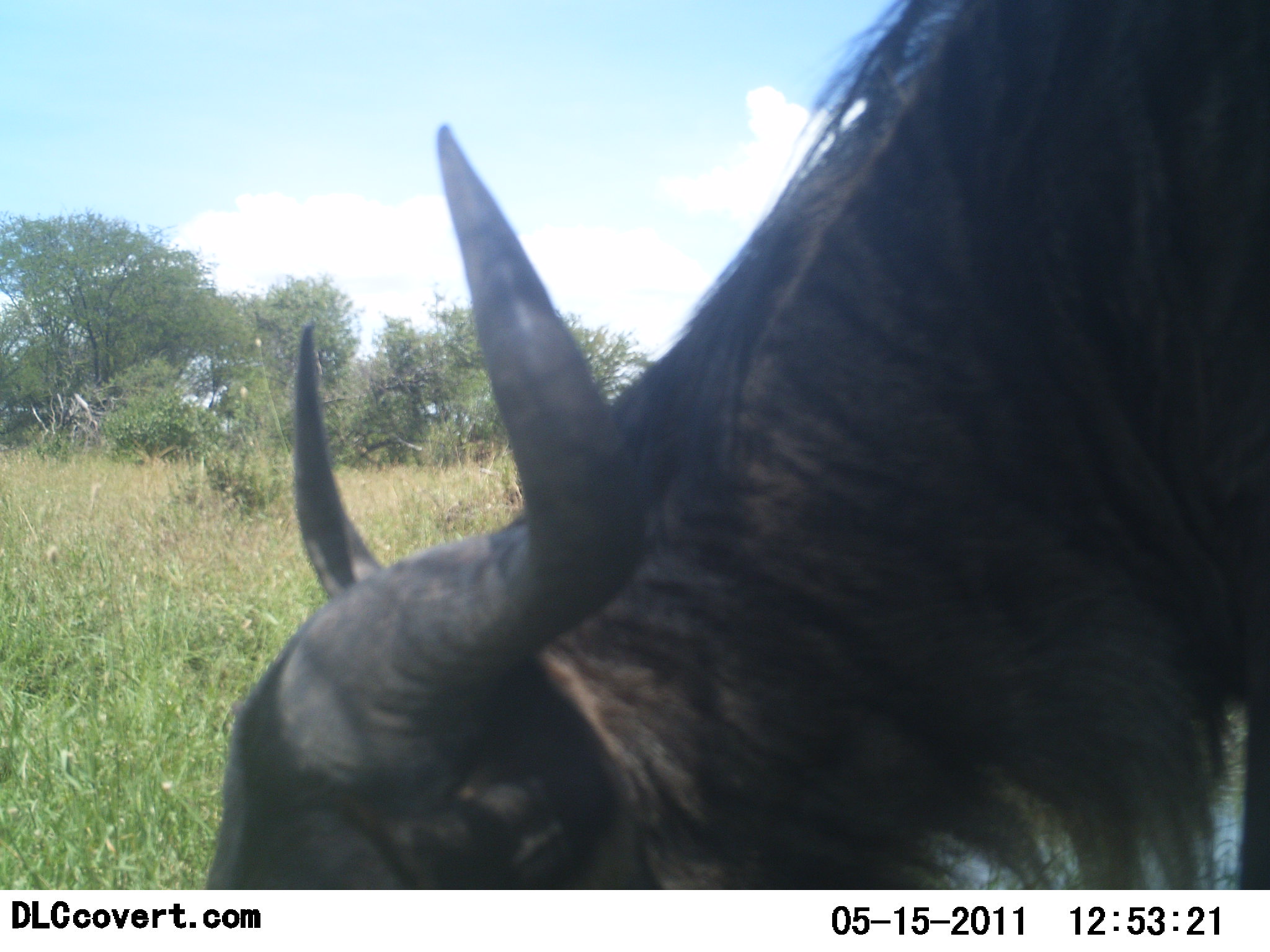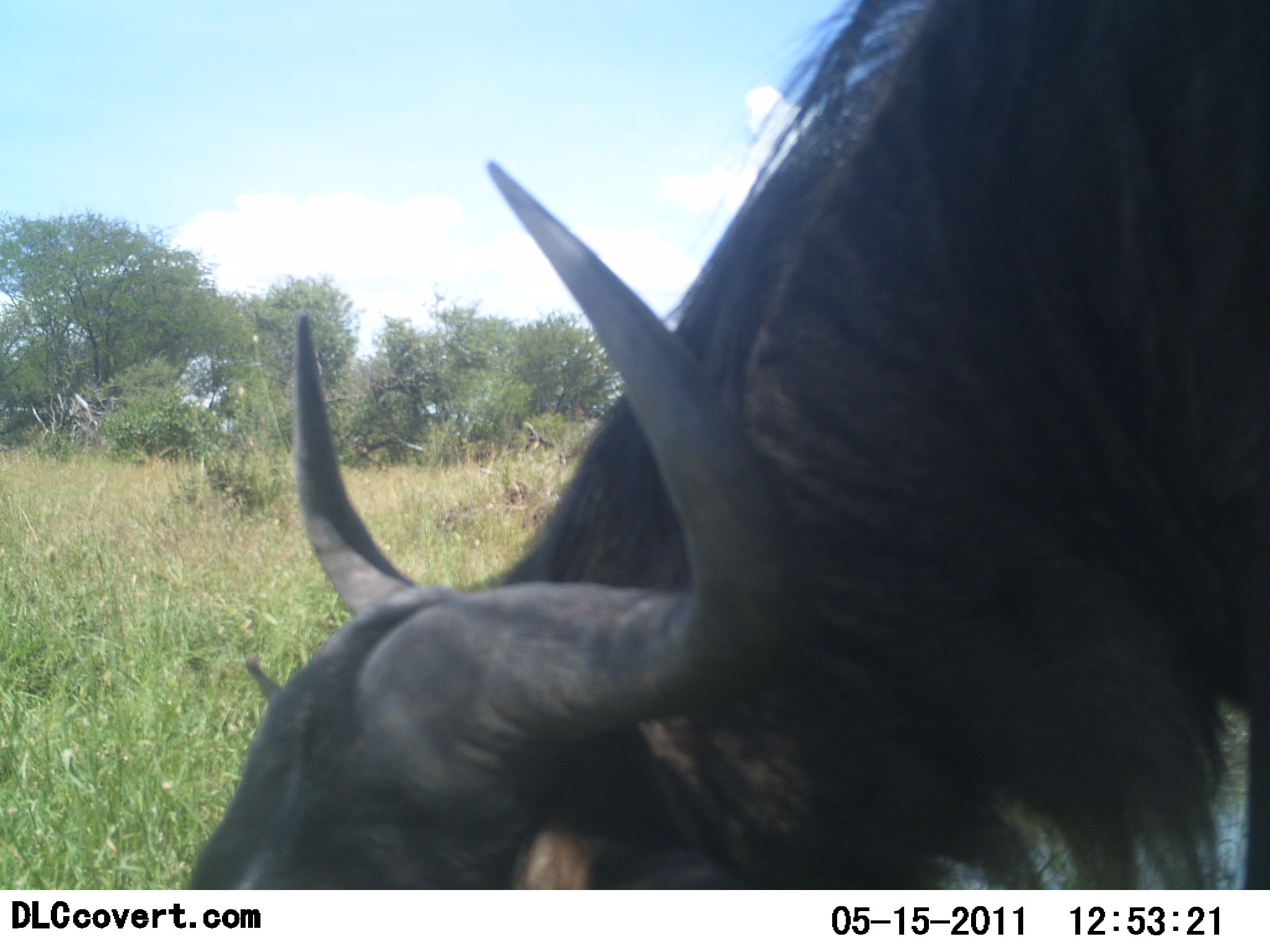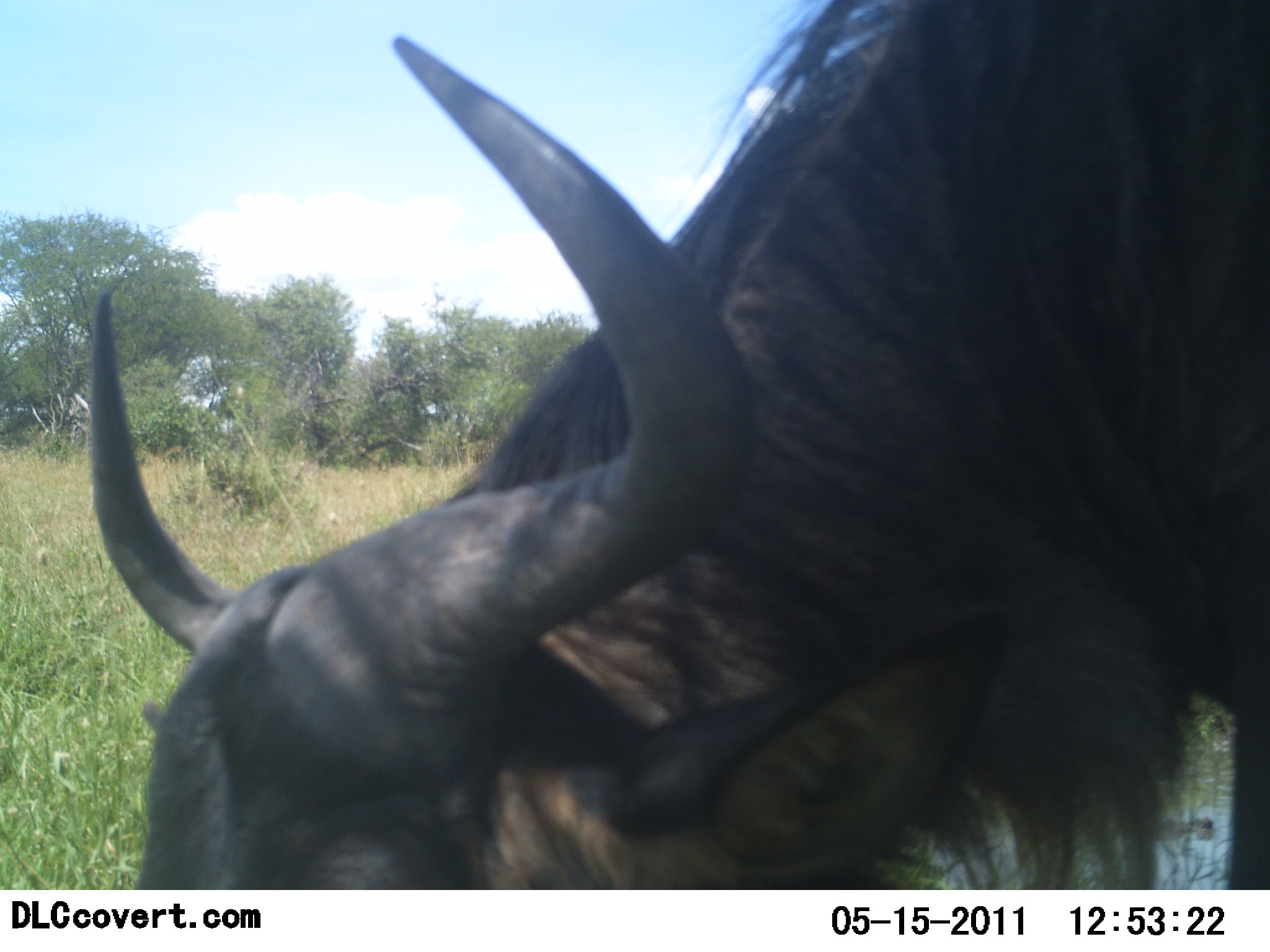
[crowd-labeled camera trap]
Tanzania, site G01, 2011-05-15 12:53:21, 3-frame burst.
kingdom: Animalia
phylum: Chordata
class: Mammalia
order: Artiodactyla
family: Bovidae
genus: Connochaetes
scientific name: Connochaetes taurinus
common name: blue wildebeest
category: wildebeest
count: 1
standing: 10%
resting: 0%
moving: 0%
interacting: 0%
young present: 0%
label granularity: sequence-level